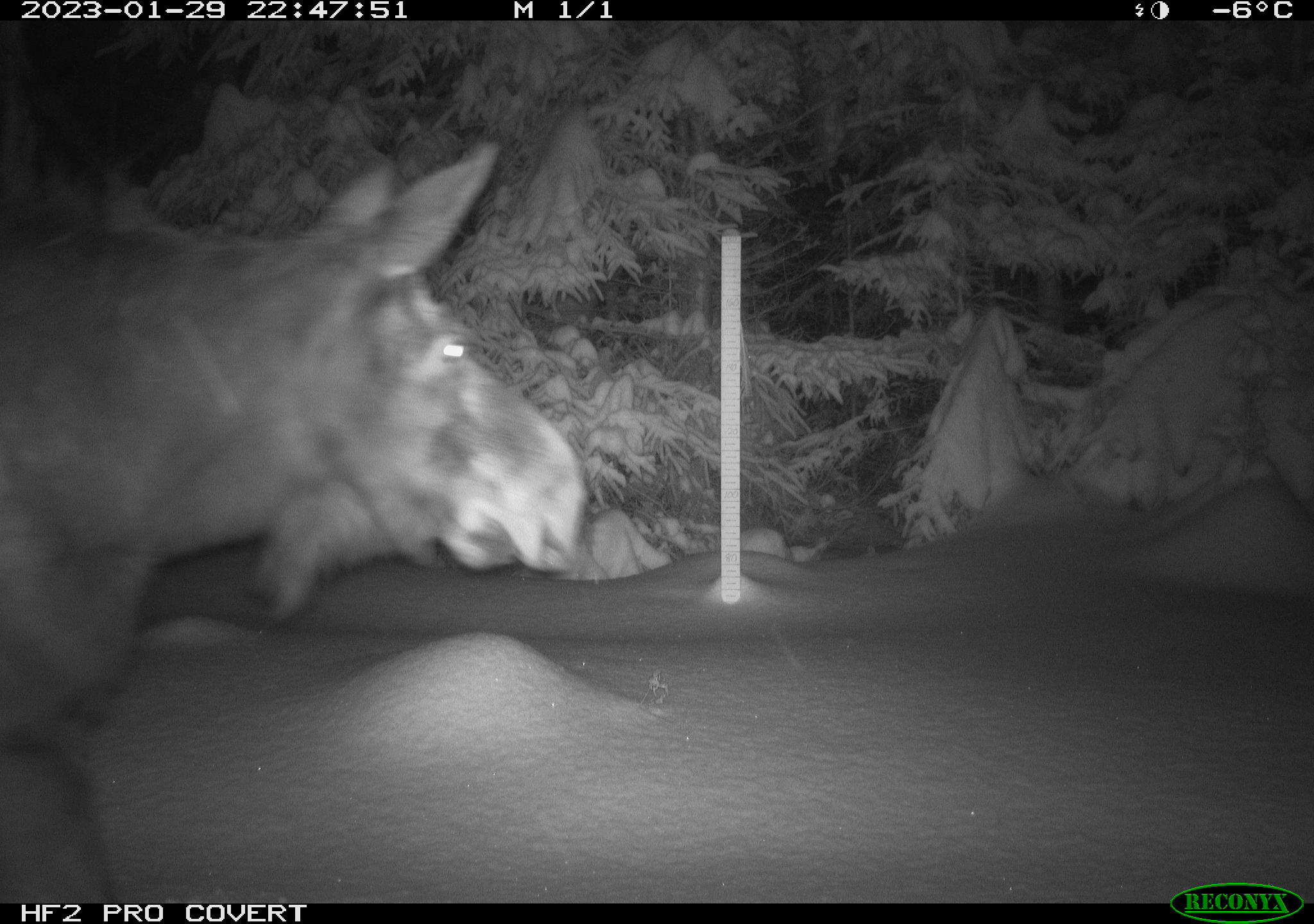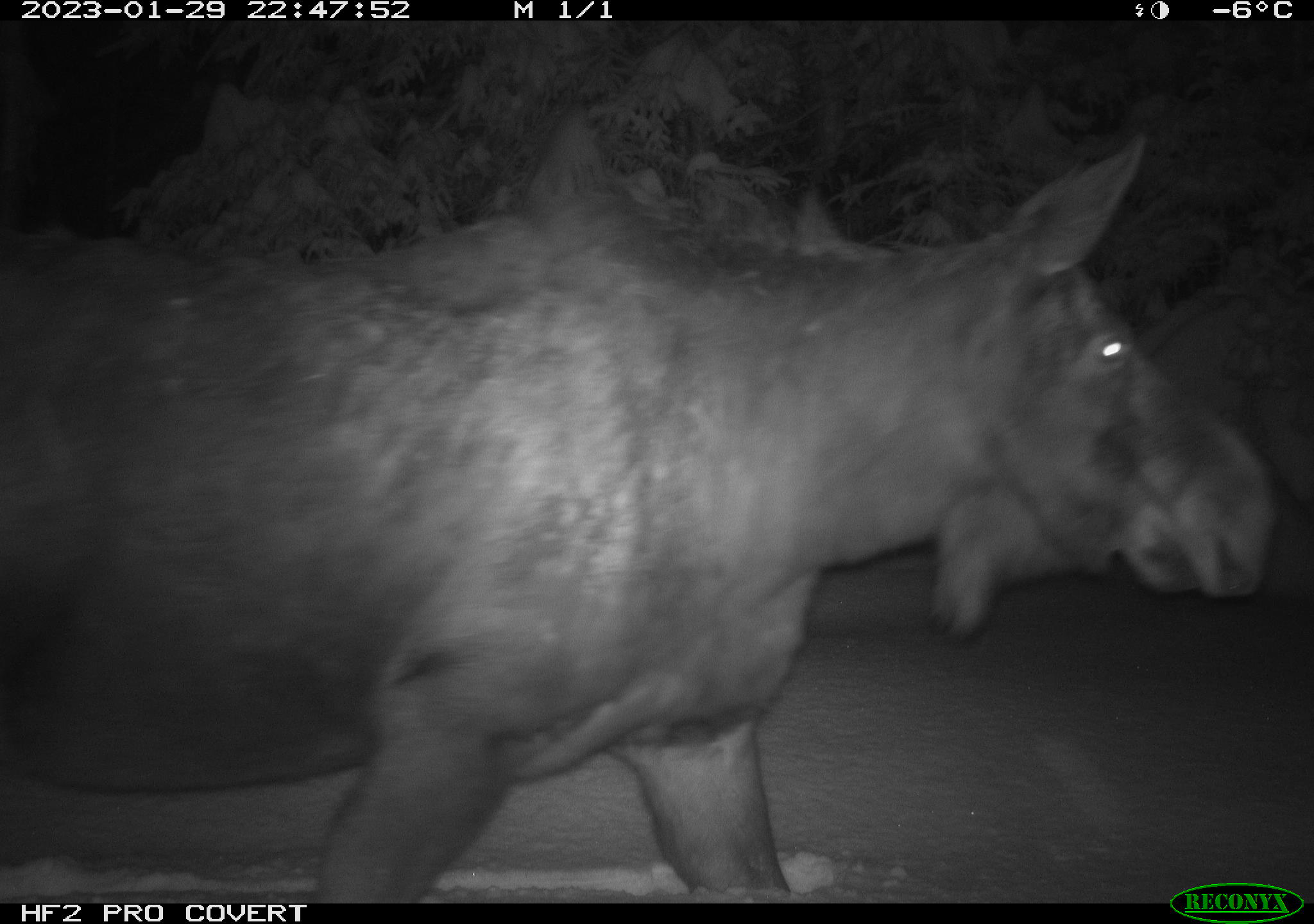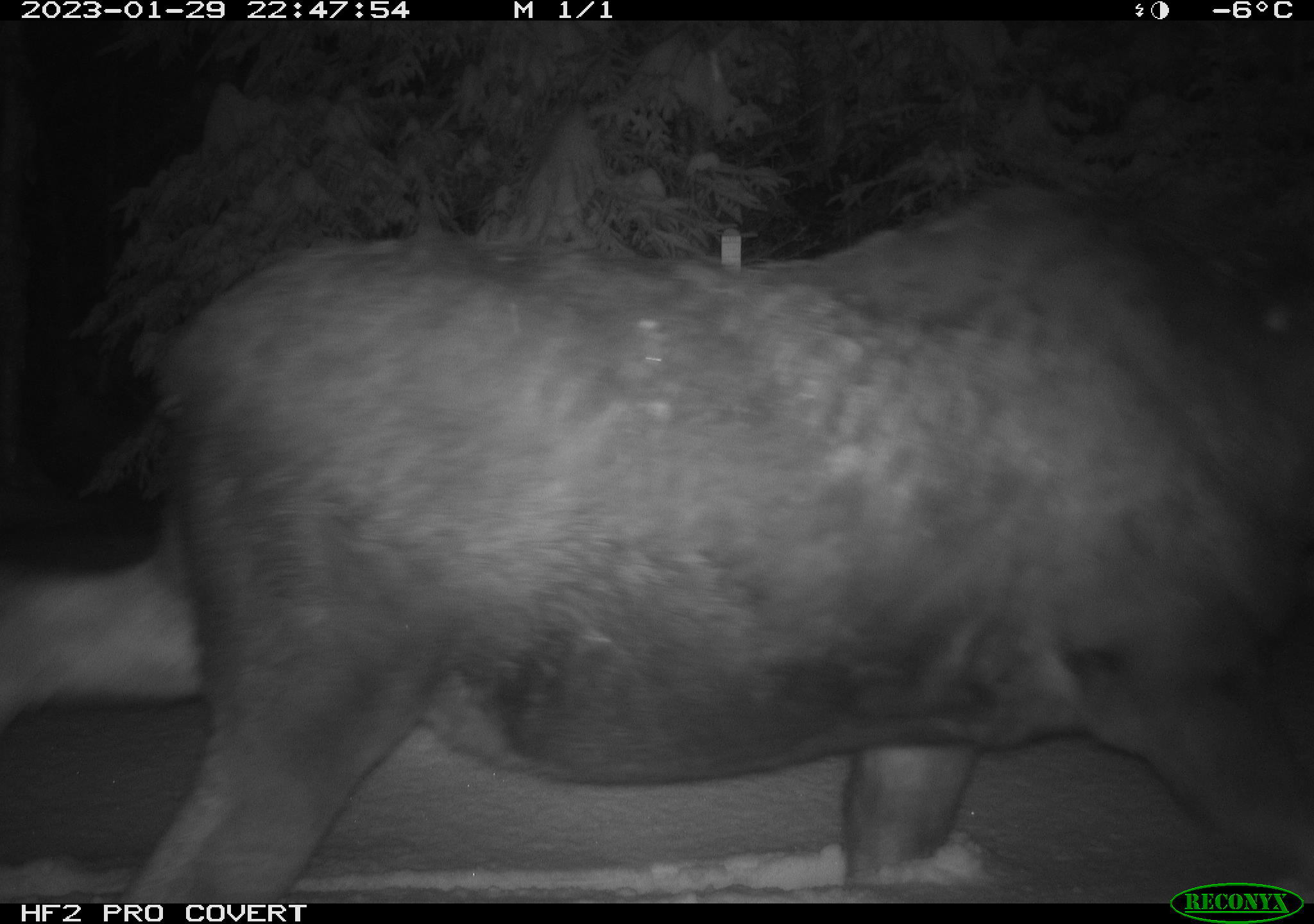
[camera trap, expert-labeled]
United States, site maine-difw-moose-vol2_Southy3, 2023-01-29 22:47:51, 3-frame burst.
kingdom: Animalia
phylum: Chordata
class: Mammalia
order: Artiodactyla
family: Cervidae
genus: Alces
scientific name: Alces alces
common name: moose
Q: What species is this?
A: Moose (Alces alces).